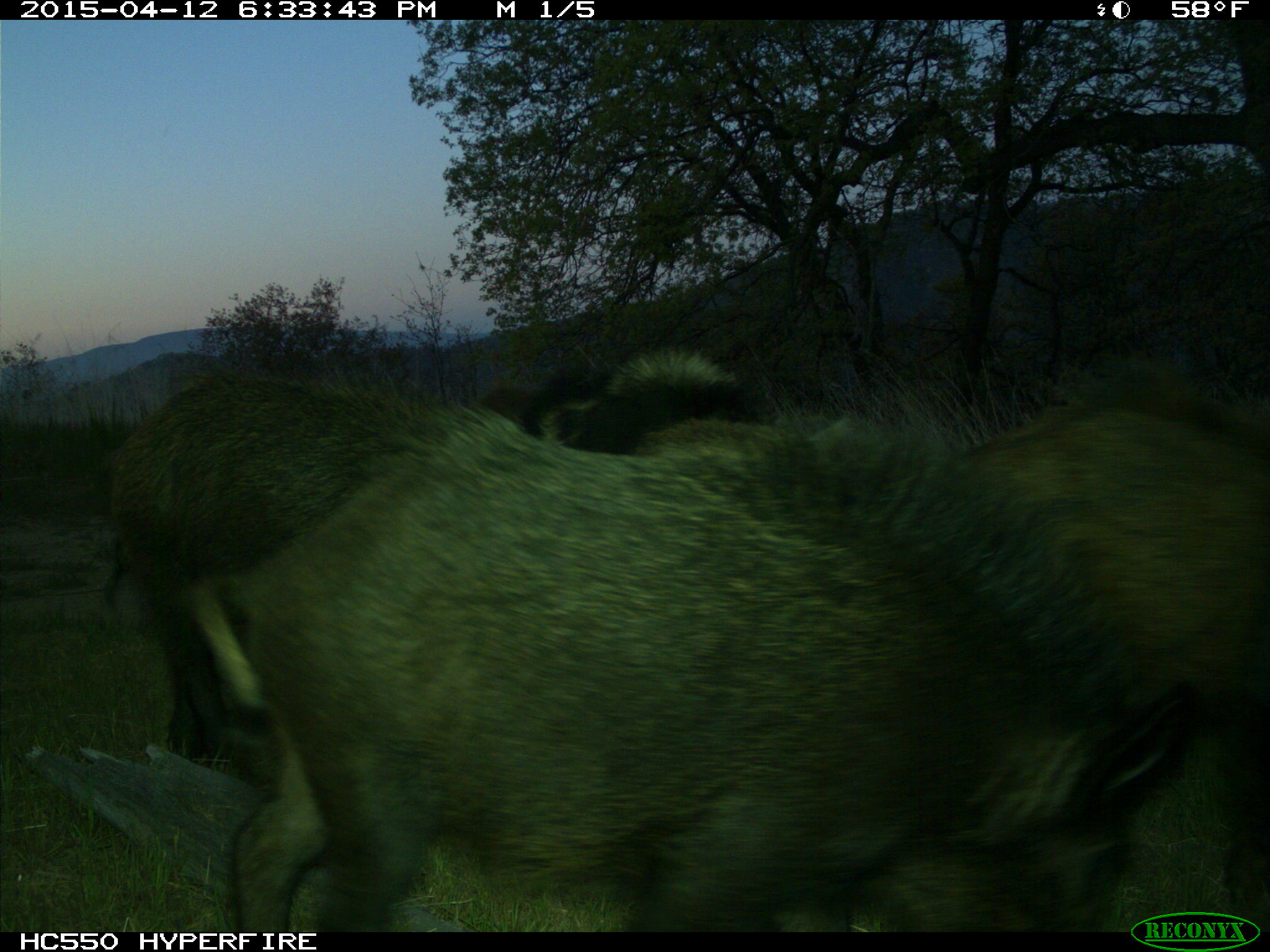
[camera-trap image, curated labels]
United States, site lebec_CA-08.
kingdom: Animalia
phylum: Chordata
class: Mammalia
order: Artiodactyla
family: Suidae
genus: Sus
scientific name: Sus scrofa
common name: wild boar